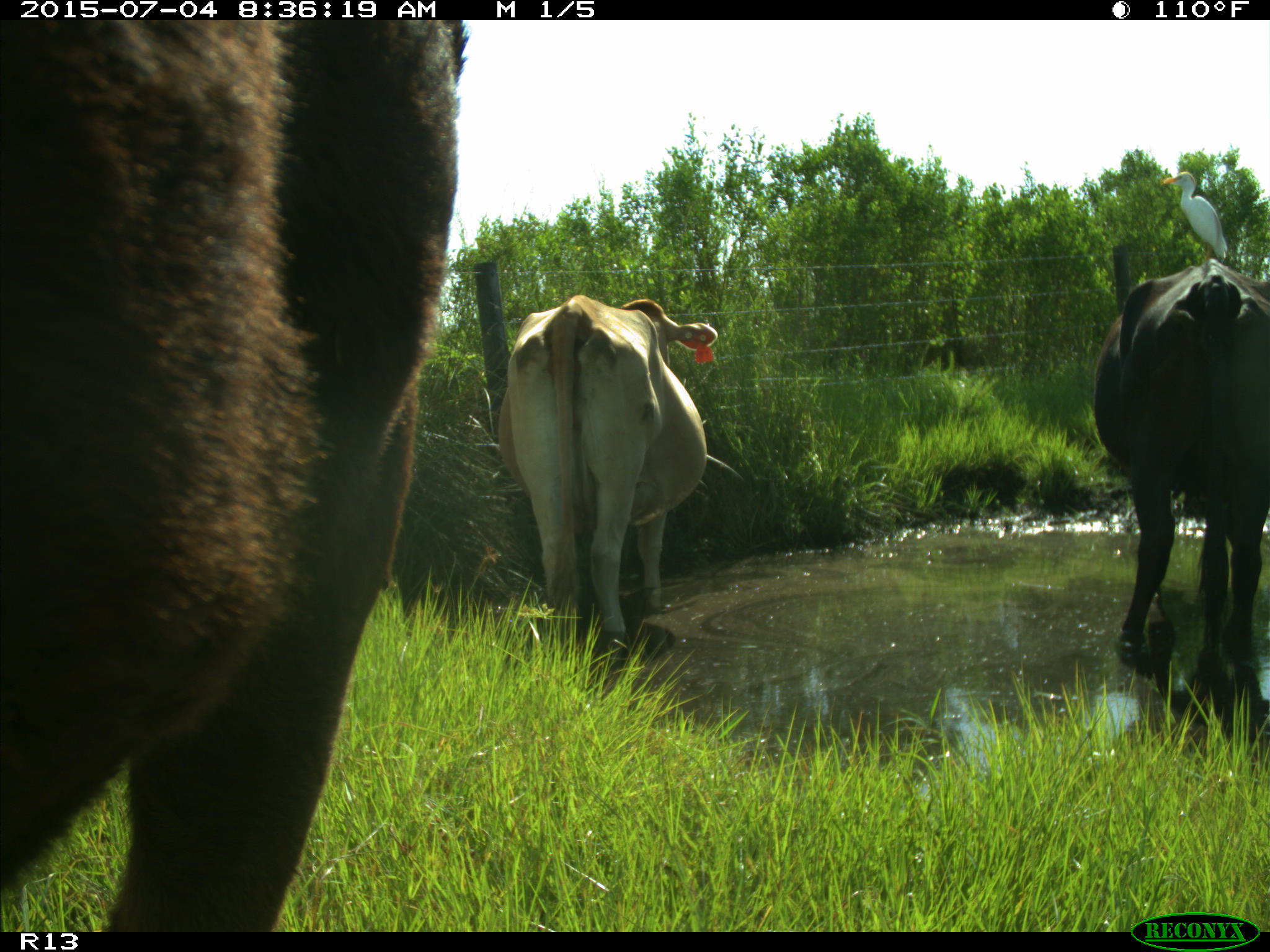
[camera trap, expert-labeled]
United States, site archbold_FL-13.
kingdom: Animalia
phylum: Chordata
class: Mammalia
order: Artiodactyla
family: Bovidae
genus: Bos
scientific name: Bos taurus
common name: domestic cow